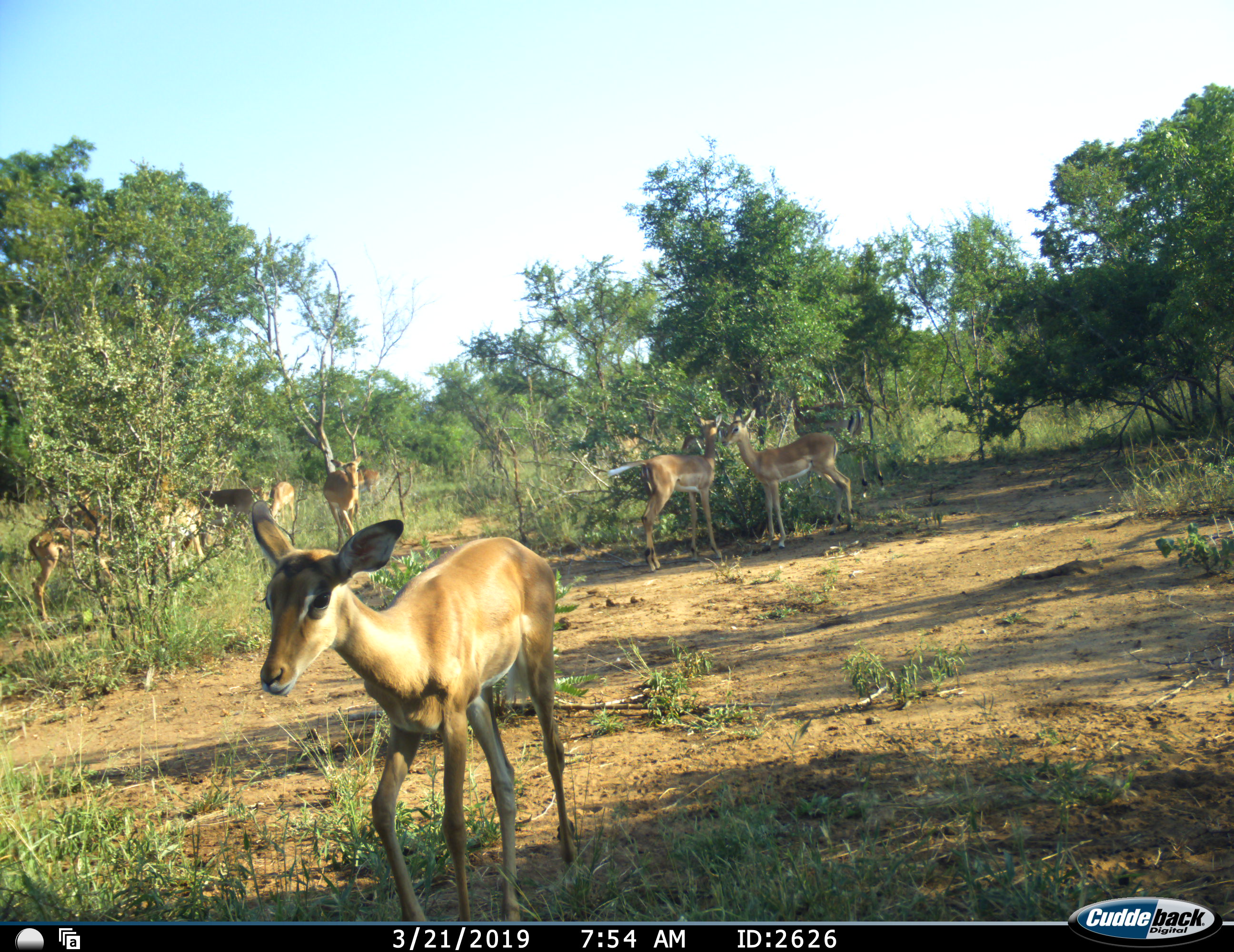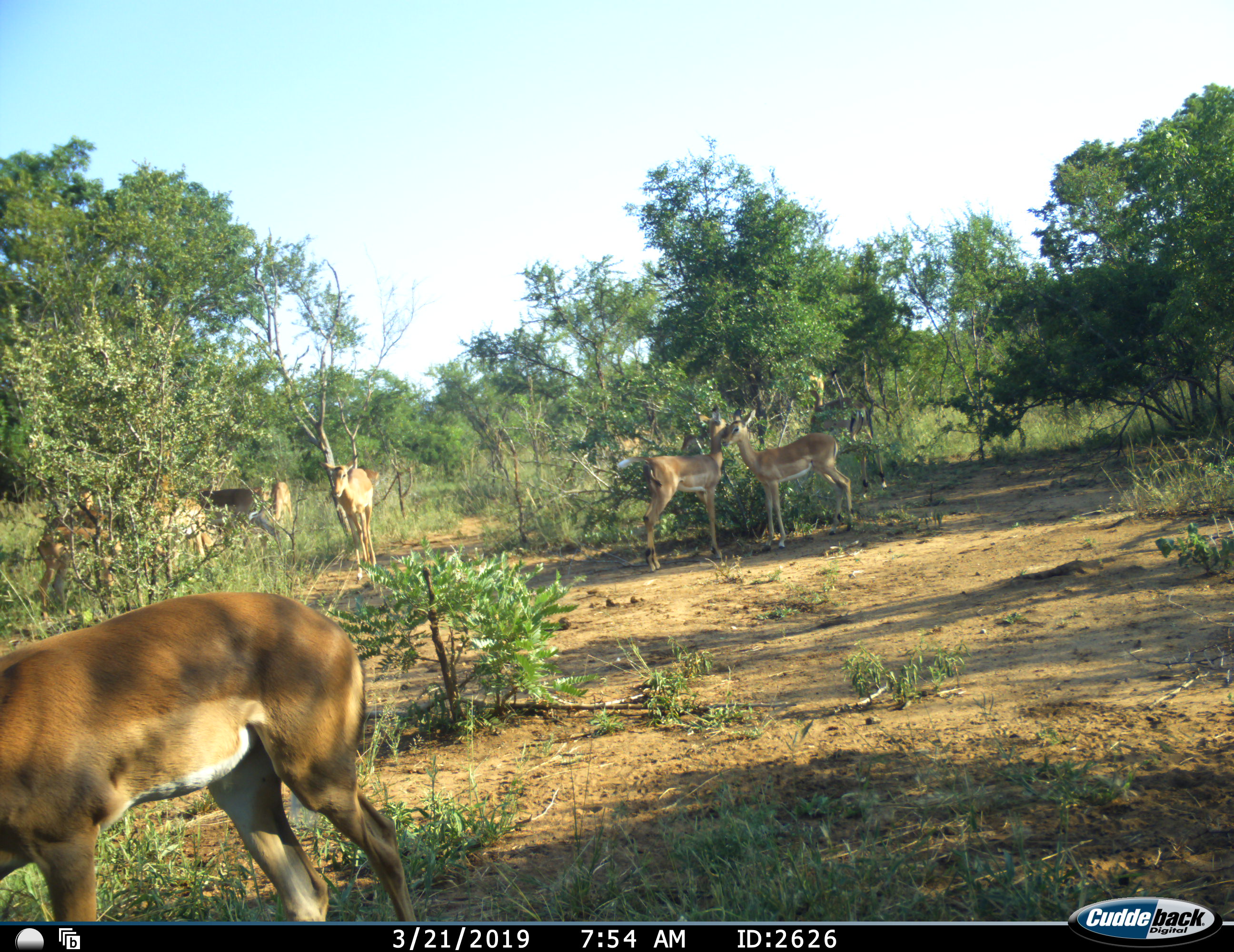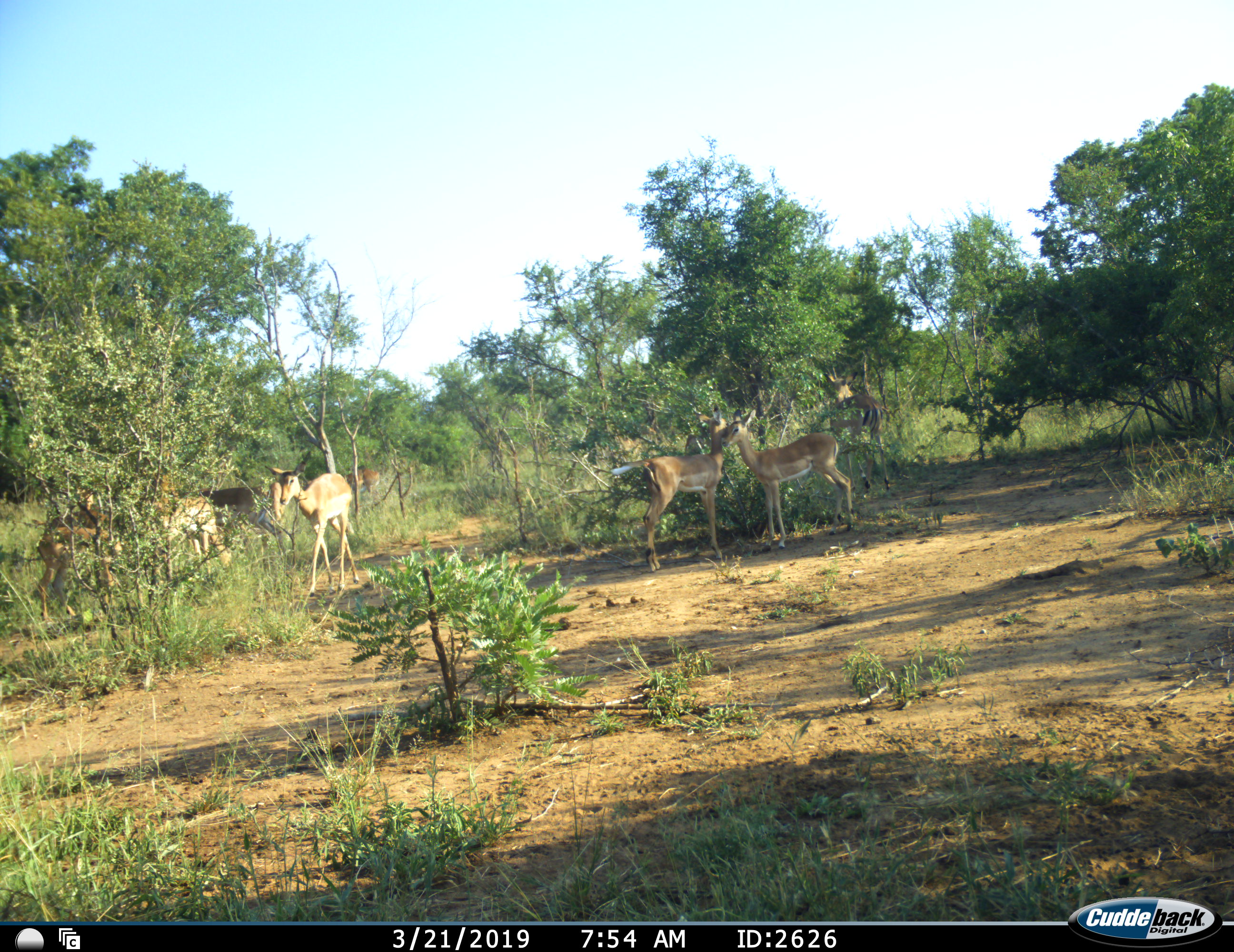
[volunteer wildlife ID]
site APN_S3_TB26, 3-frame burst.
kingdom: Animalia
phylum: Chordata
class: Mammalia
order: Artiodactyla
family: Bovidae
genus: Aepyceros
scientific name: Aepyceros melampus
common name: impala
Impala (Aepyceros melampus), count 10. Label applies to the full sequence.